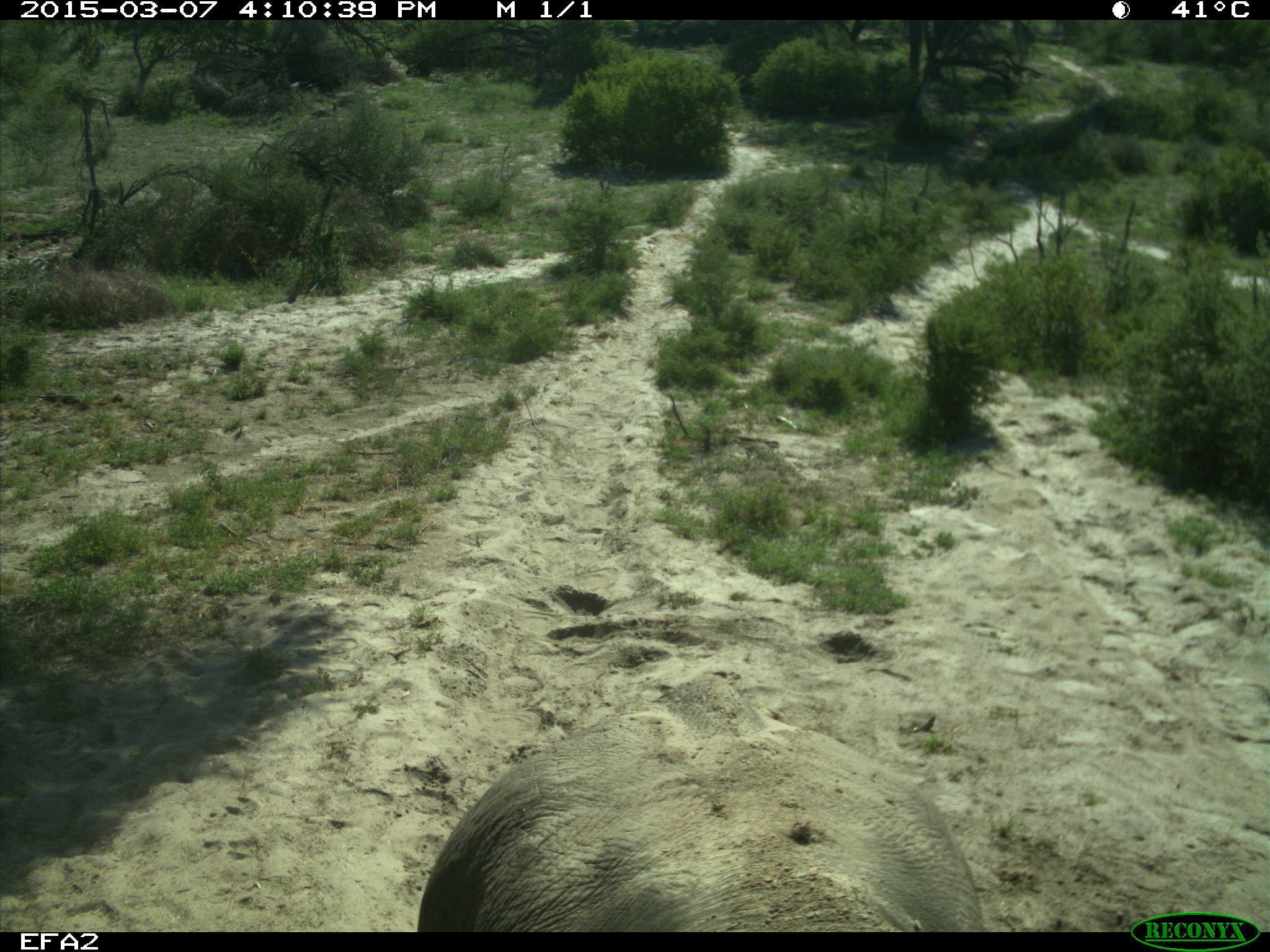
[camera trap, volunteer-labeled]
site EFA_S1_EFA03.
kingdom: Animalia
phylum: Chordata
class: Mammalia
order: Proboscidea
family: Elephantidae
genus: Loxodonta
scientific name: Loxodonta africana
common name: african bush elephant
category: elephant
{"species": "elephant (african bush elephant) (Loxodonta africana)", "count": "1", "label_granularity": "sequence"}